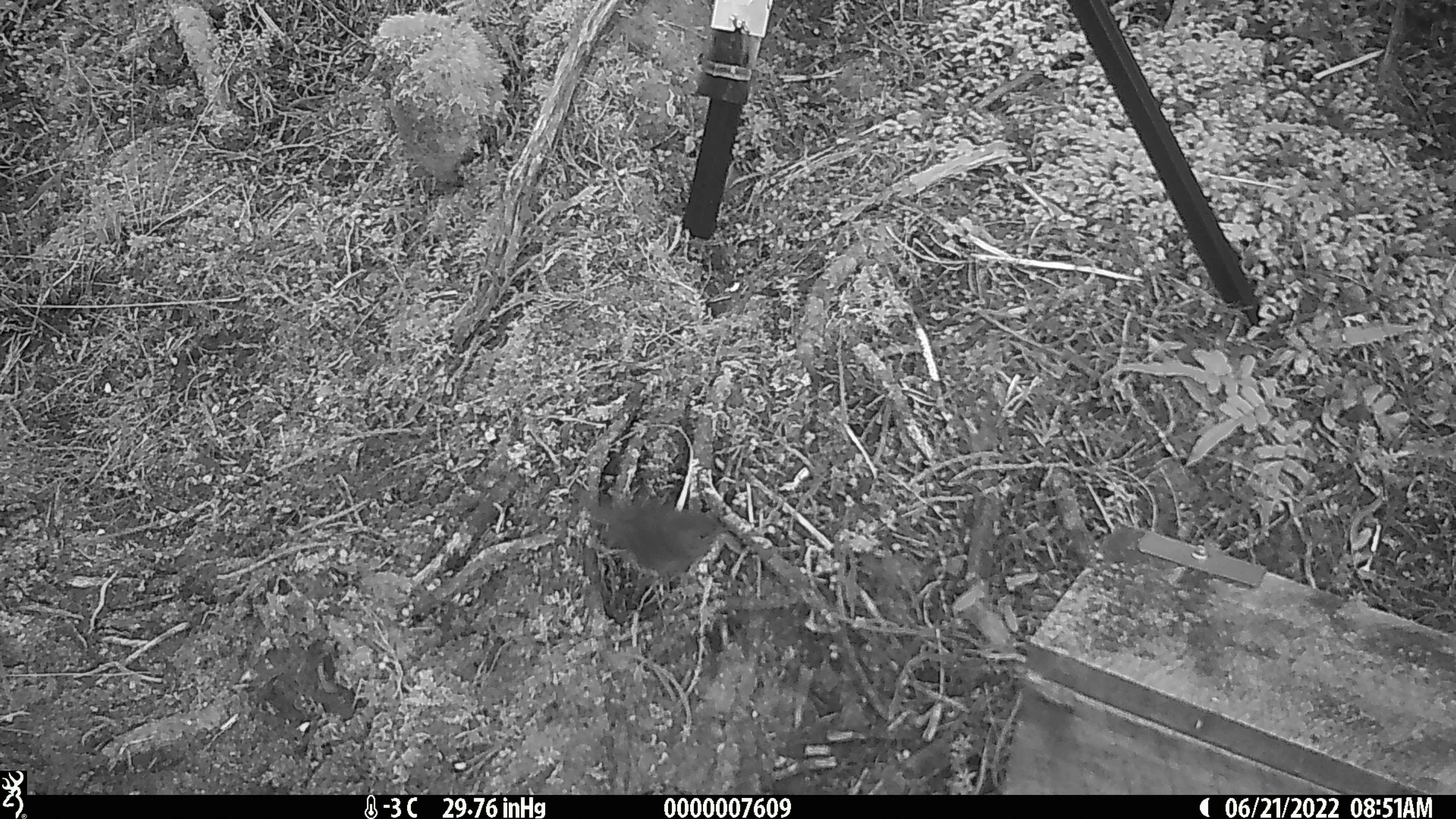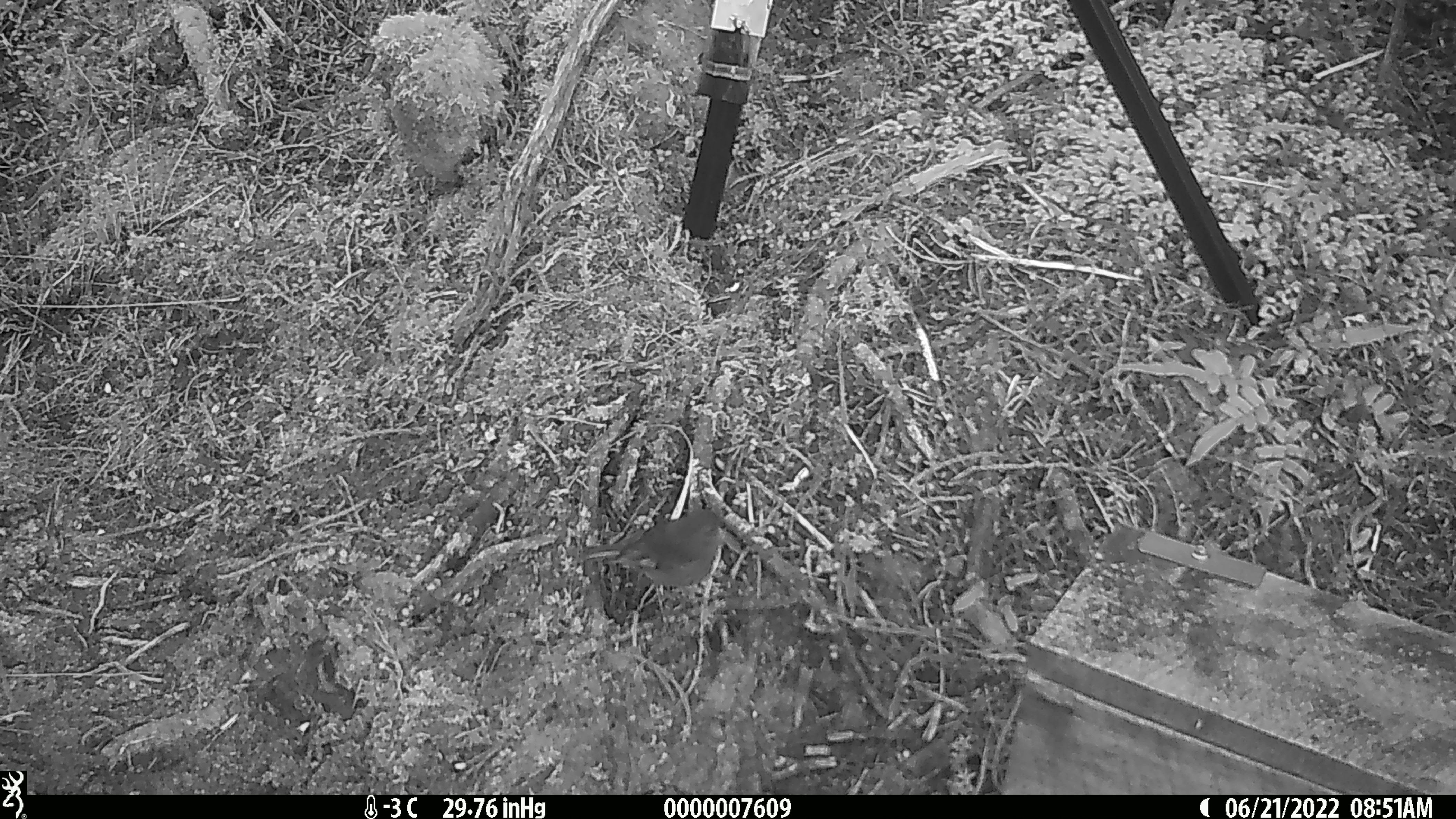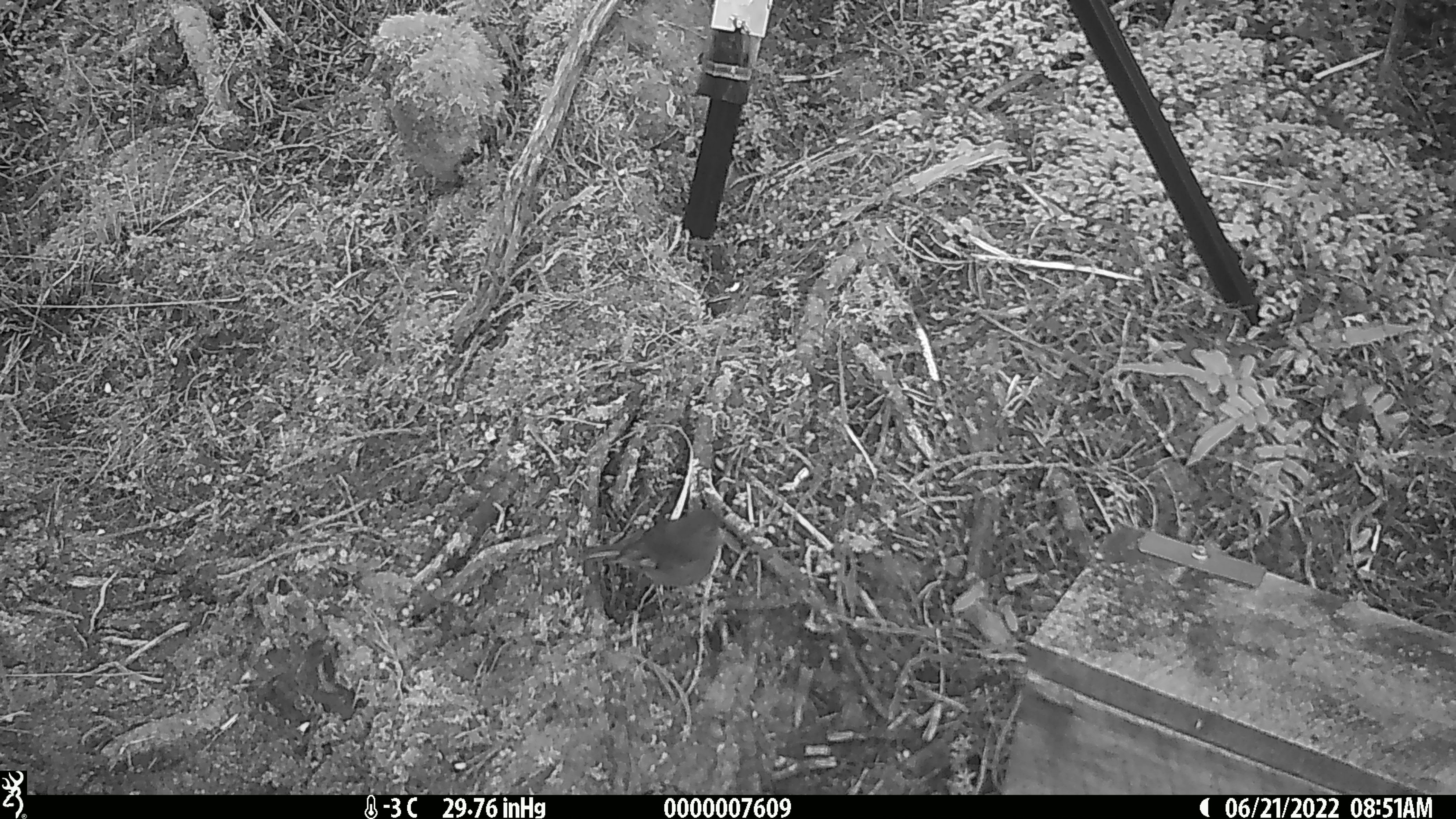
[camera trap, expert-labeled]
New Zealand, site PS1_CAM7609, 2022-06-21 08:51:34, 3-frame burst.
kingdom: Animalia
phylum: Chordata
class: Aves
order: Passeriformes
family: Petroicidae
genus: Petroica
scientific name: Petroica australis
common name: new zealand robin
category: robin